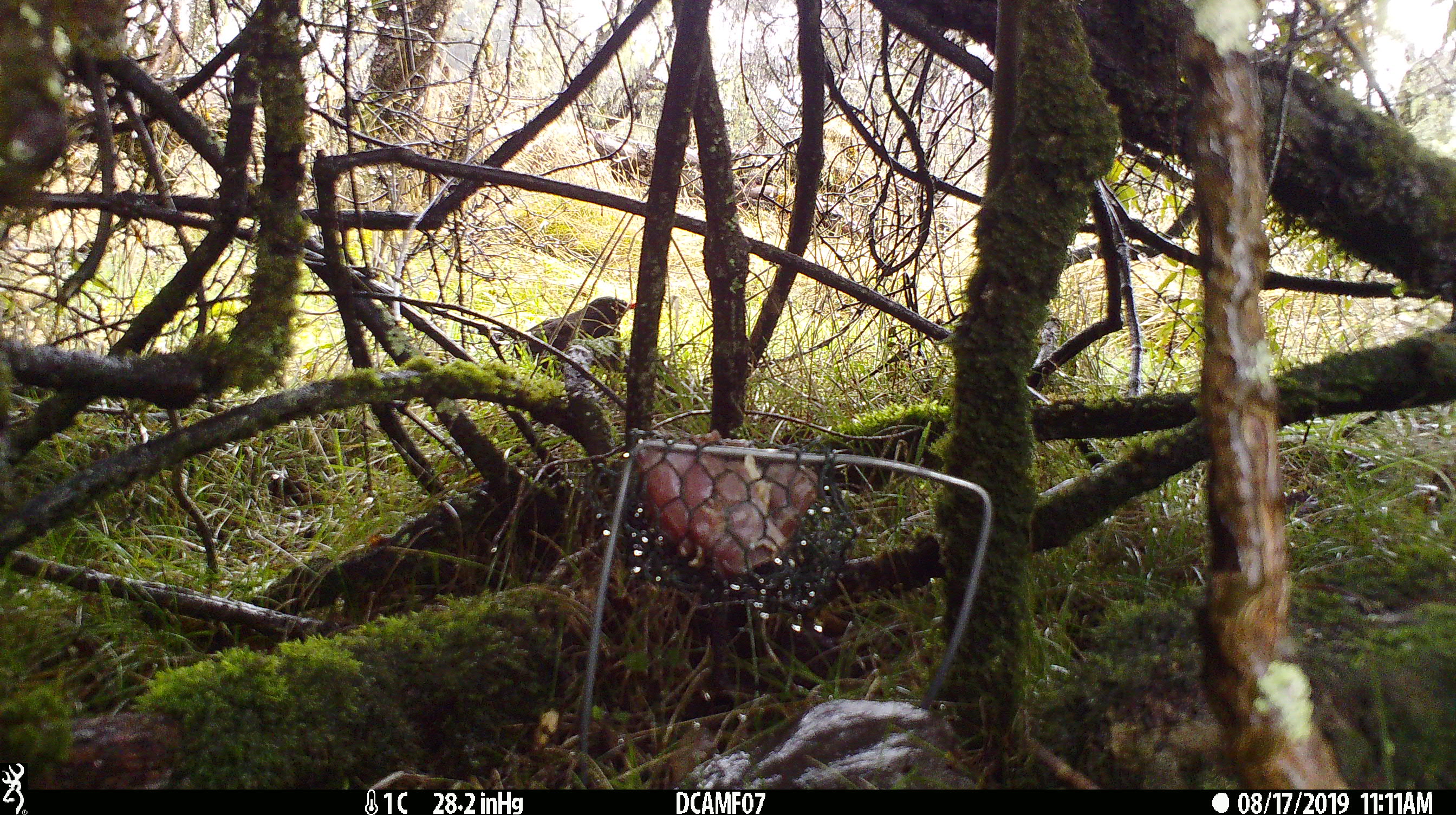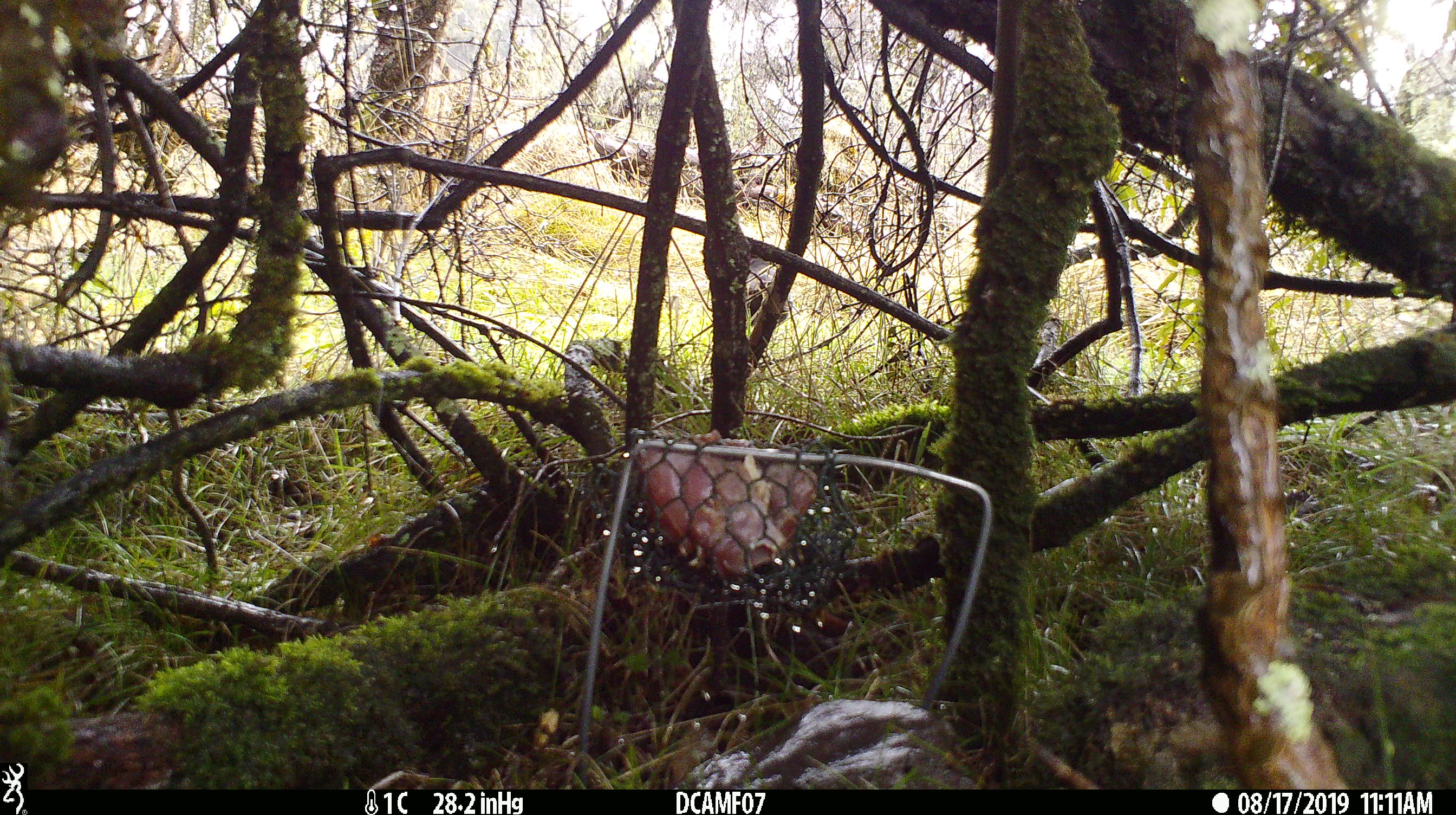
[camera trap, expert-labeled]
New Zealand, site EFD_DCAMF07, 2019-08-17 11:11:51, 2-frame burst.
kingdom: Animalia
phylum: Chordata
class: Aves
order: Passeriformes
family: Turdidae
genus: Turdus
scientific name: Turdus merula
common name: eurasian blackbird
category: blackbird